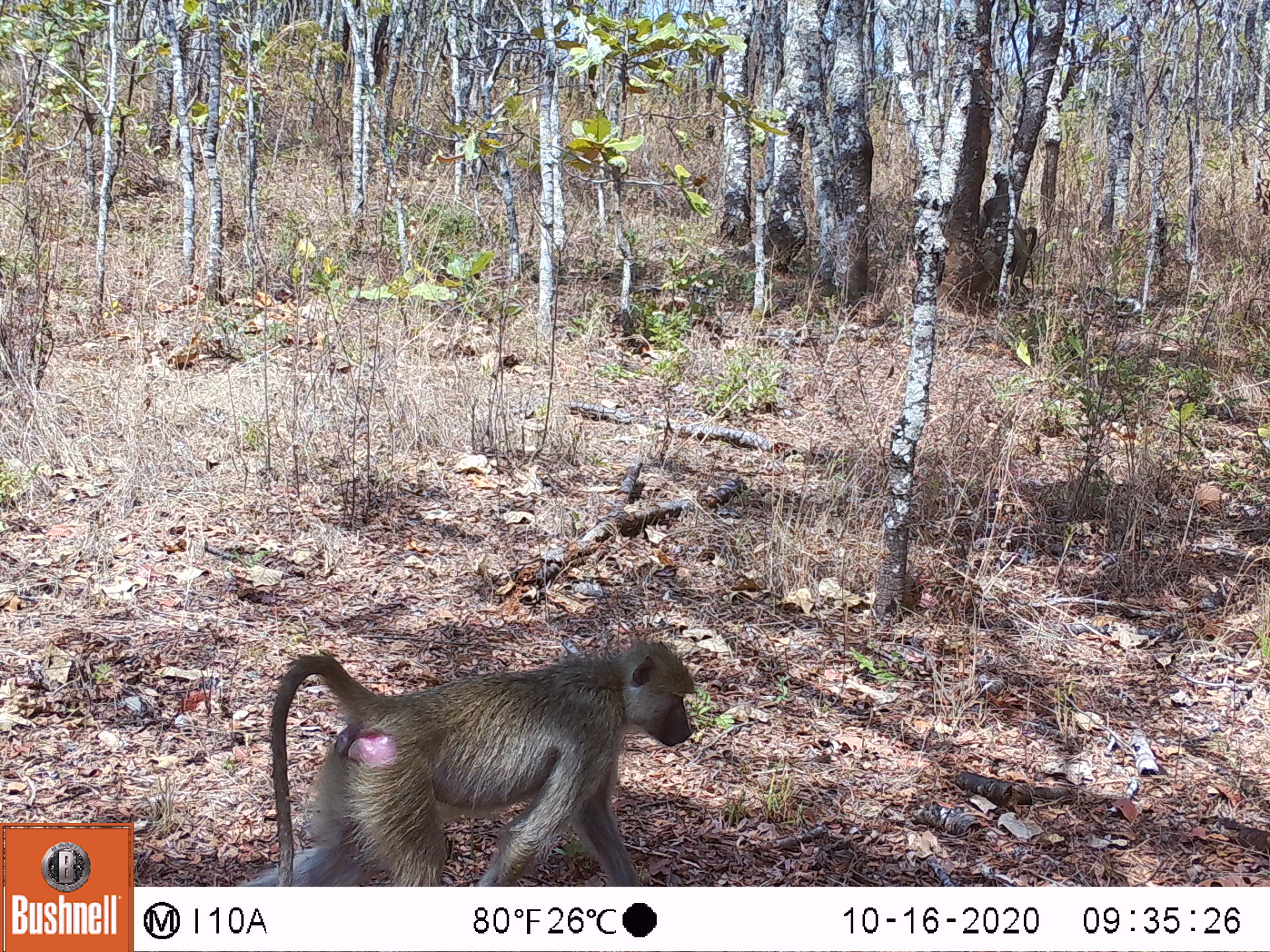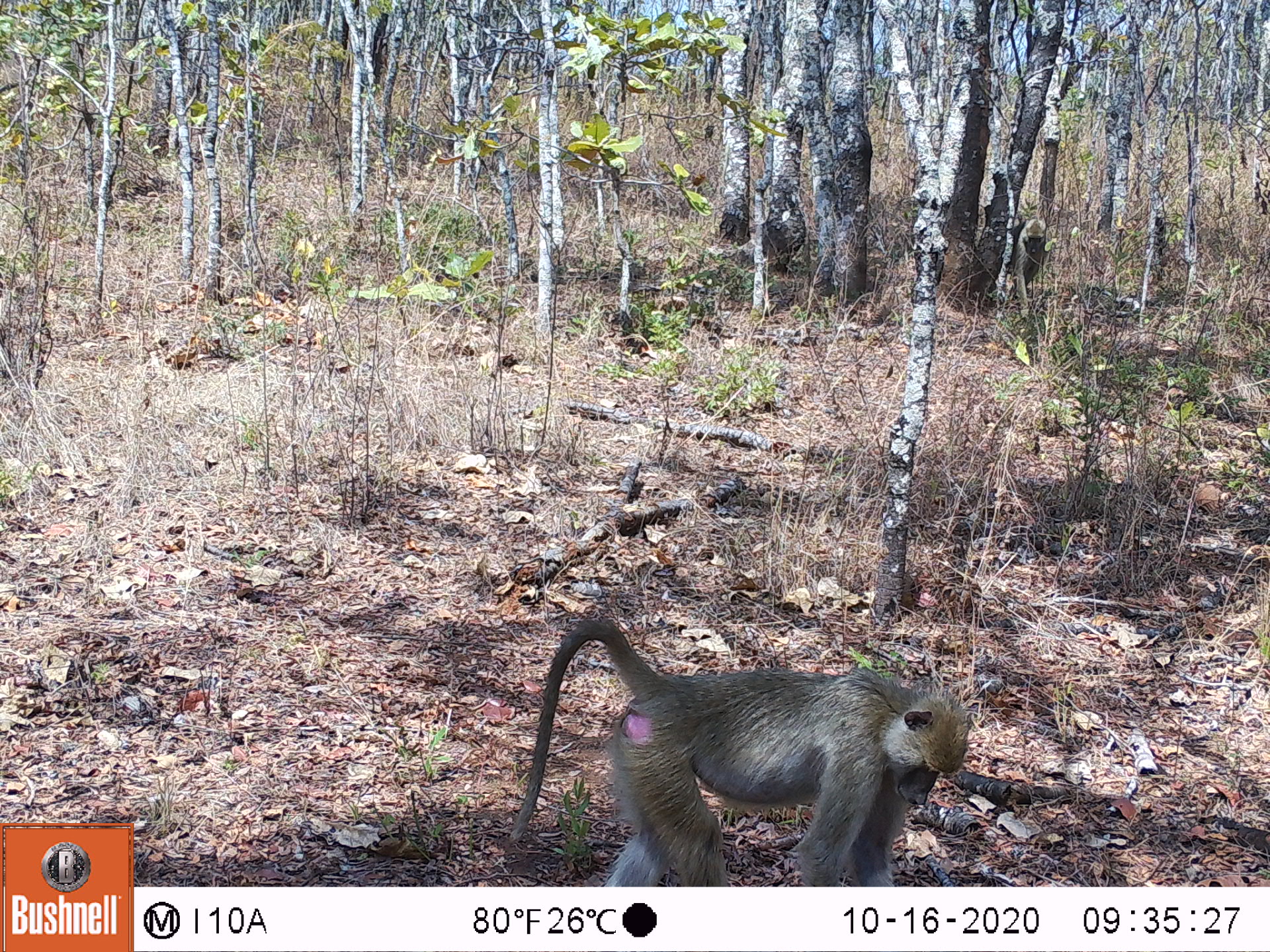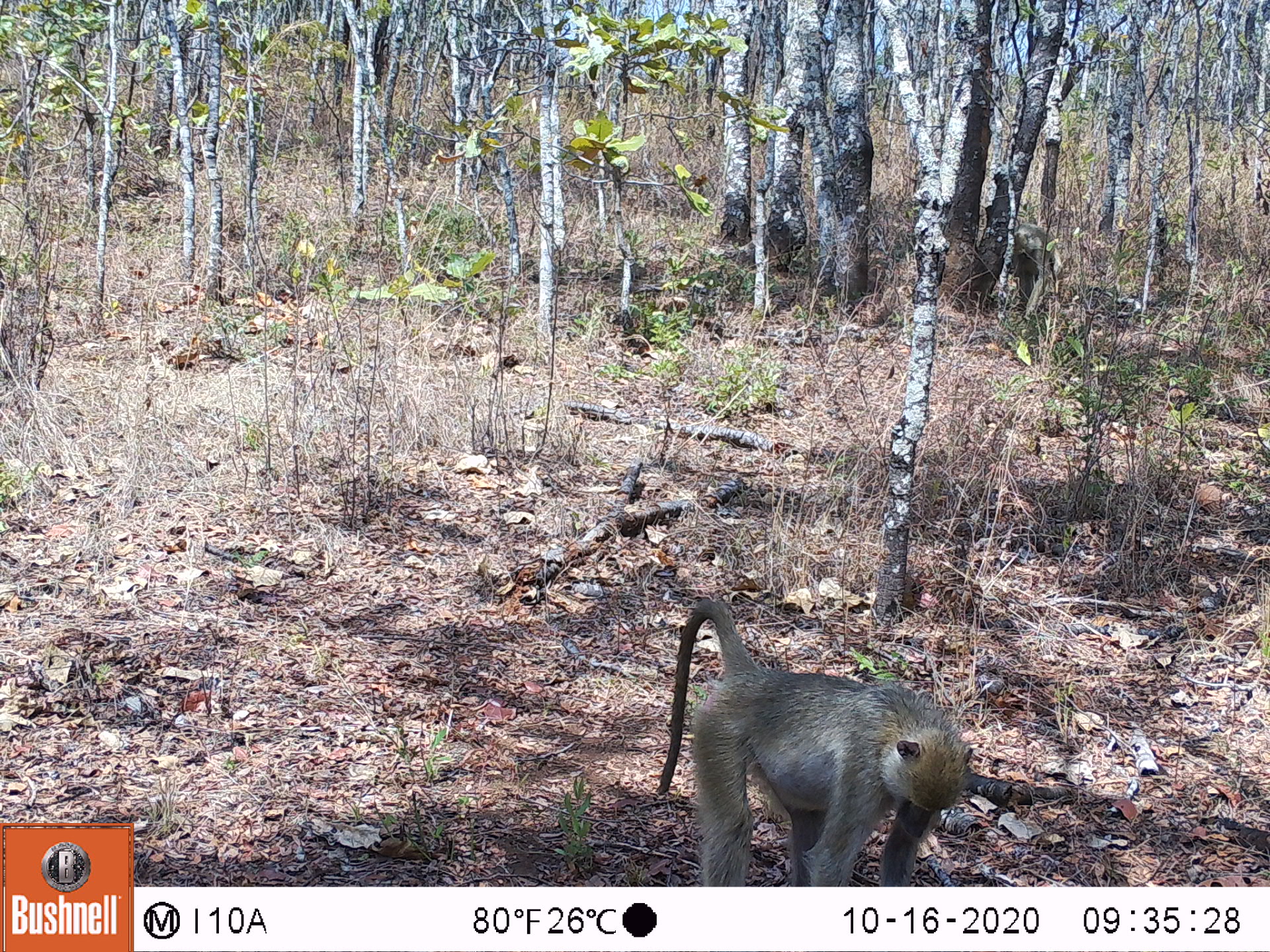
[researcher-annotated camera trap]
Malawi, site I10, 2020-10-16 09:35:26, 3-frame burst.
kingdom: Animalia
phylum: Chordata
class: Mammalia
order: Primates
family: Cercopithecidae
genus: Papio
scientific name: Papio cynocephalus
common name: yellow baboon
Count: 1.